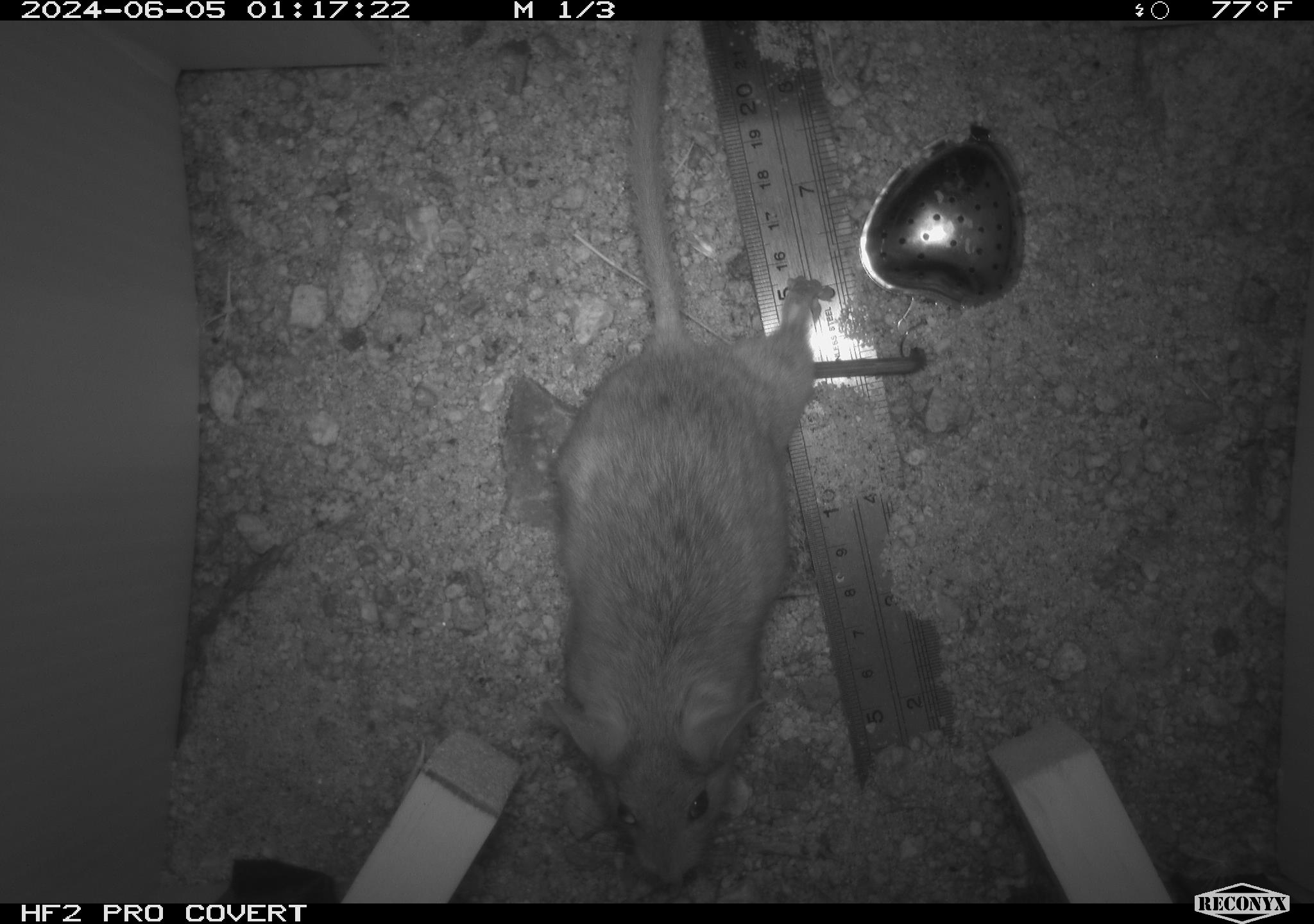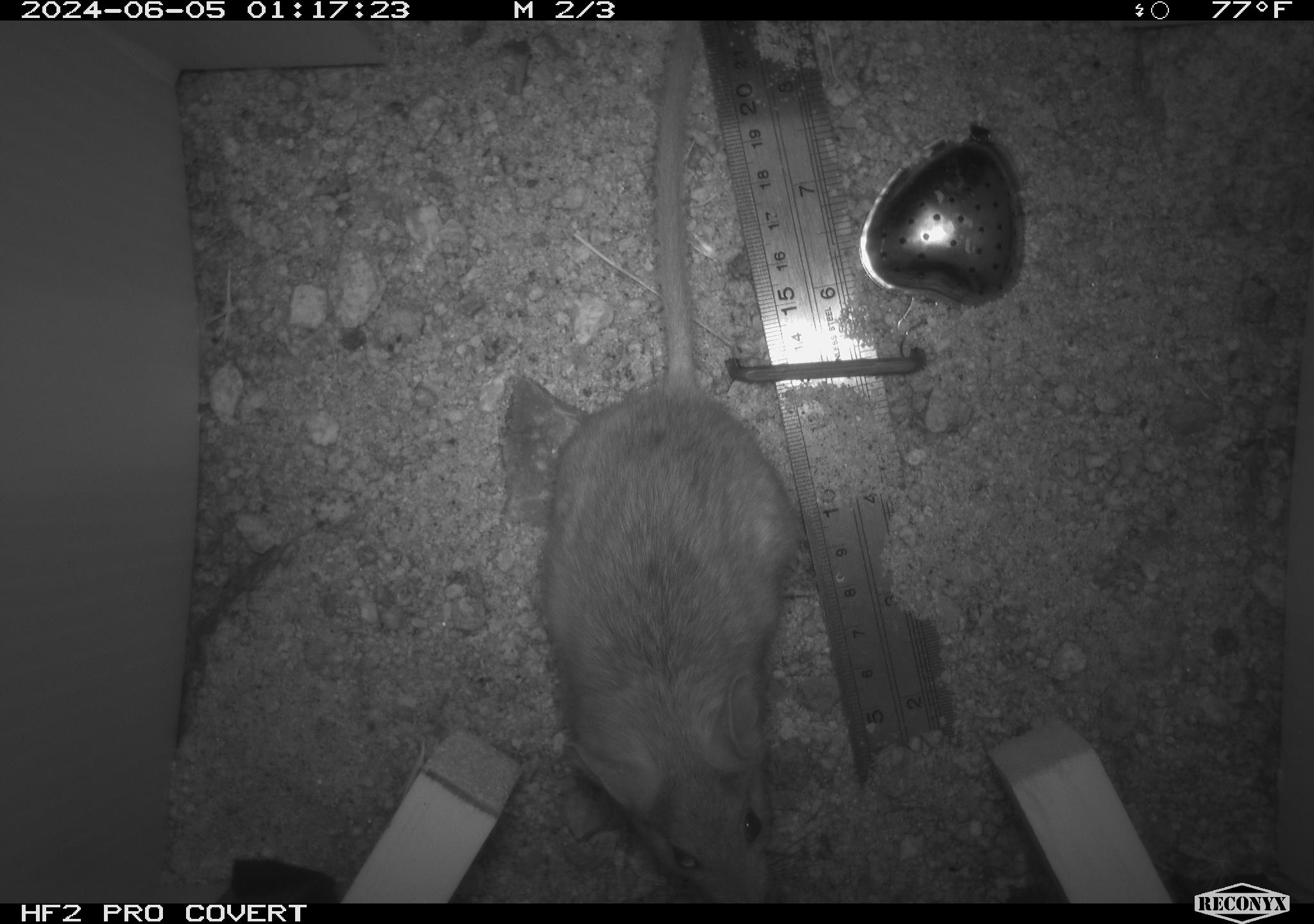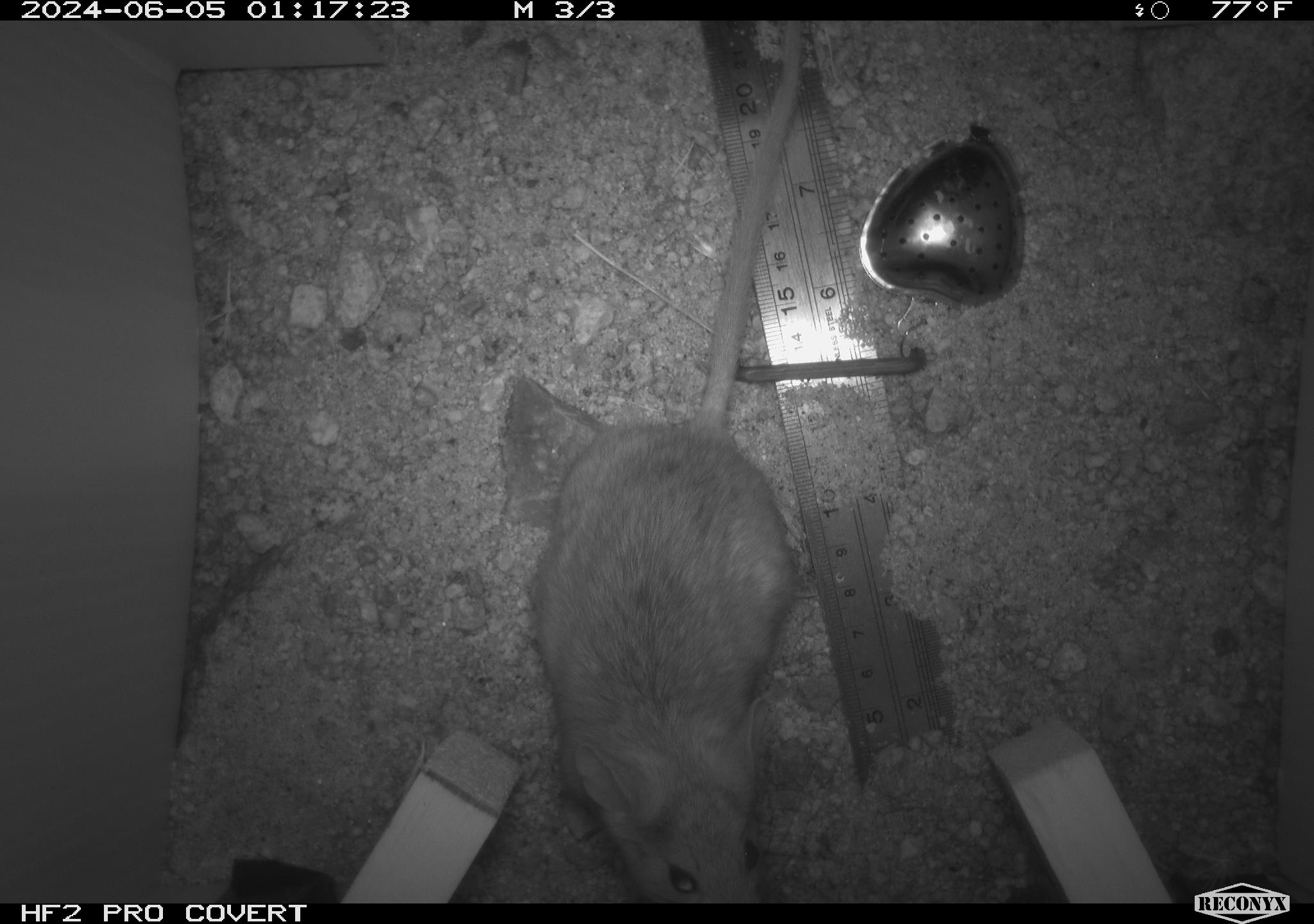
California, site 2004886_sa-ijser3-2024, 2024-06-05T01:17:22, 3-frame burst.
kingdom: Animalia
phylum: Chordata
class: Mammalia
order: Rodentia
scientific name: Rodentia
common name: woodrat or rat or mouse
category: woodrat or rat or mouse species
Woodrat or rat or mouse species (woodrat or rat or mouse) (Rodentia).